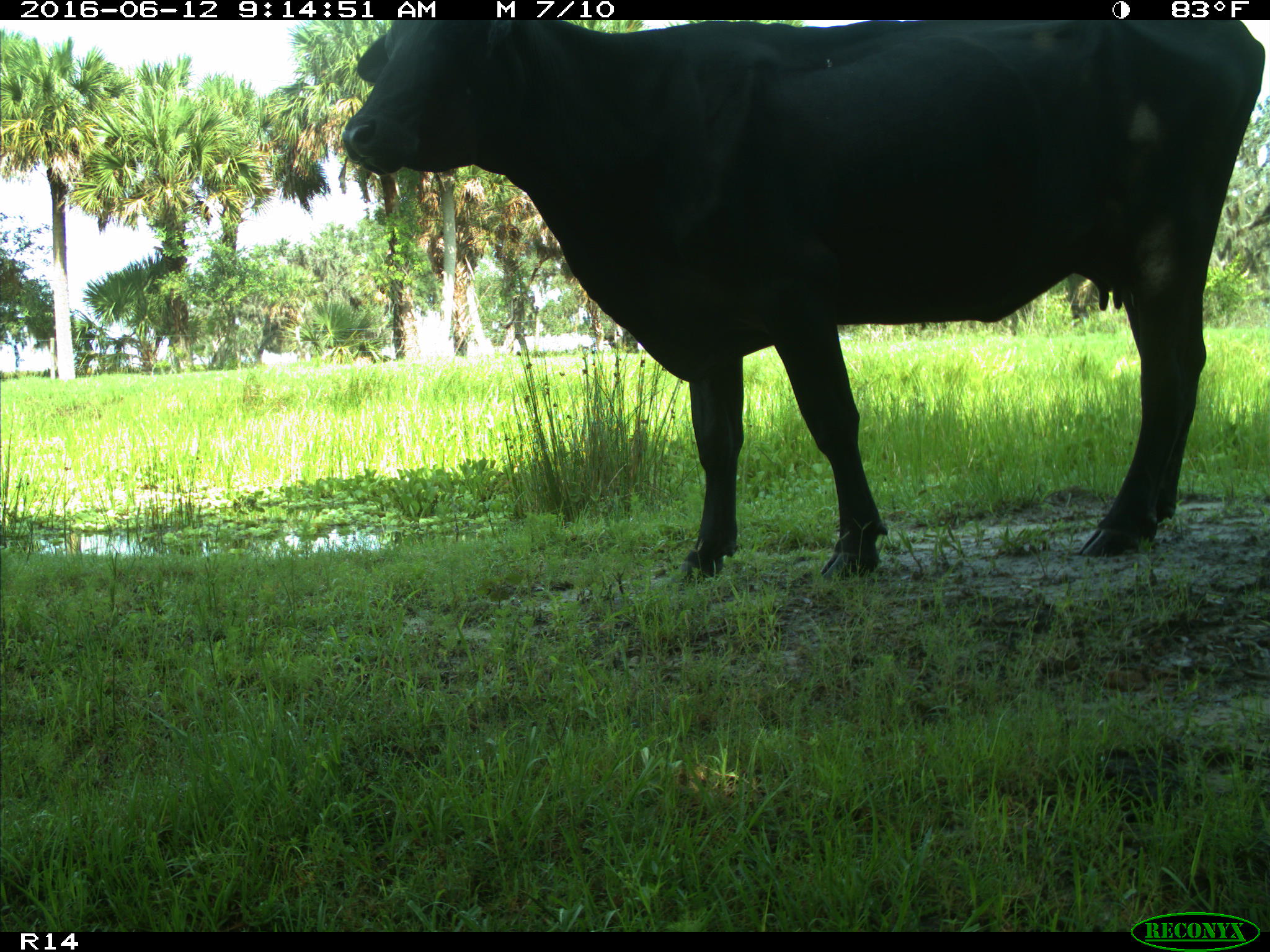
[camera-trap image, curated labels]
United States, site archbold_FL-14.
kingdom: Animalia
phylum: Chordata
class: Mammalia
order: Artiodactyla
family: Bovidae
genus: Bos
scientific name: Bos taurus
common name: domestic cow